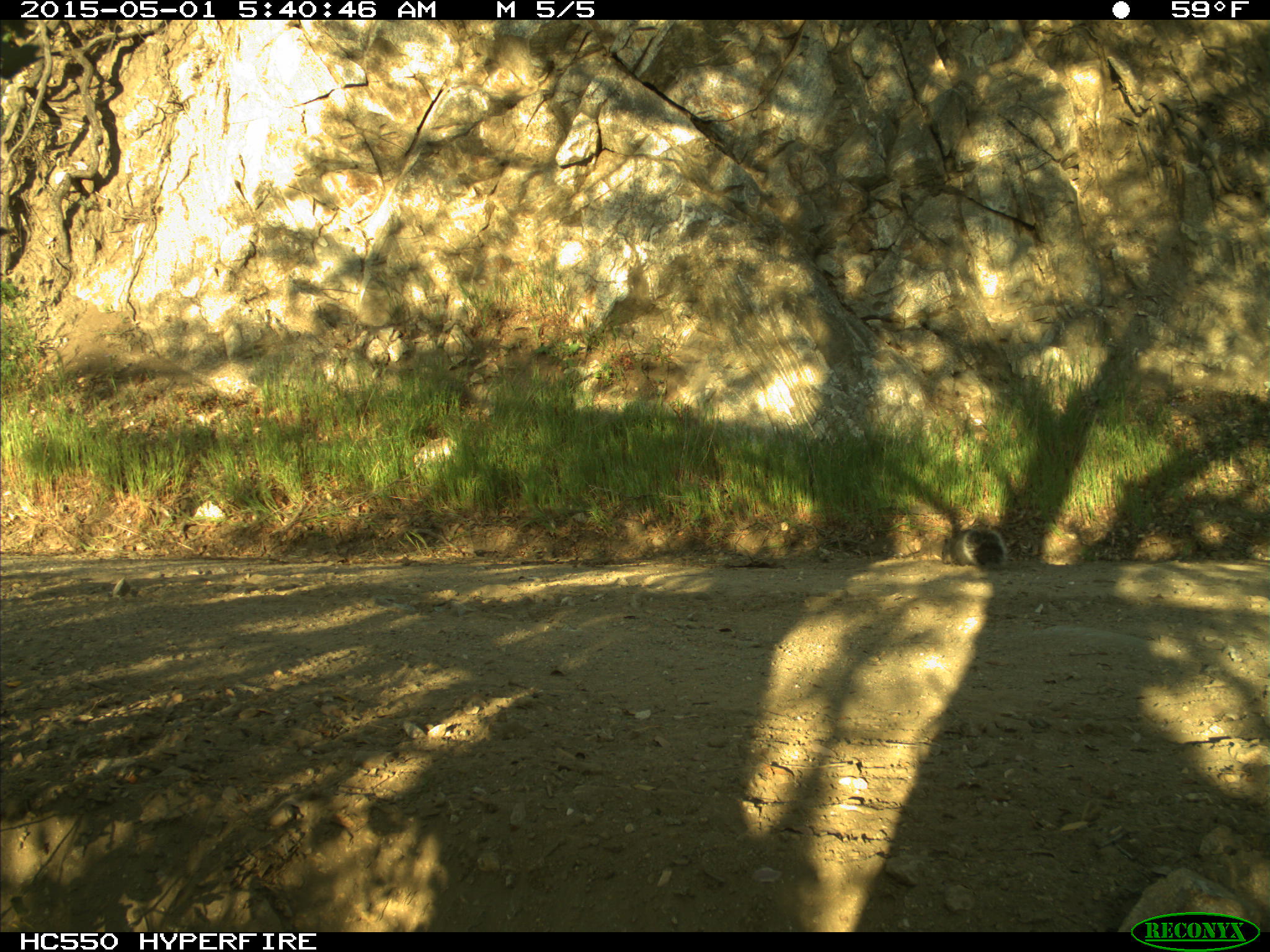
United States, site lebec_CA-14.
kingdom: Animalia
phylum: Chordata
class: Mammalia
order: Rodentia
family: Sciuridae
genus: Sciurus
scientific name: Sciurus carolinensis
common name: eastern gray squirrel